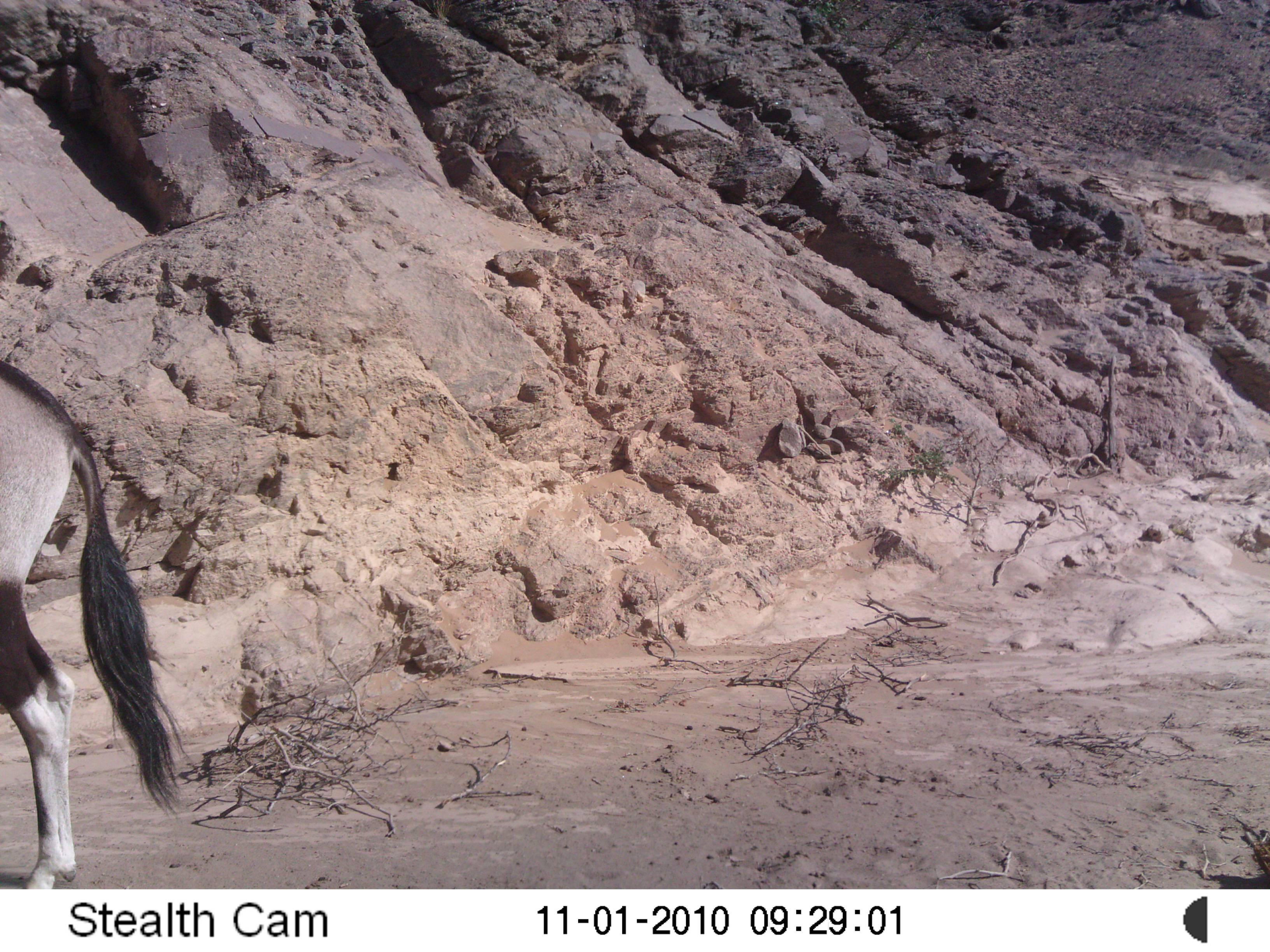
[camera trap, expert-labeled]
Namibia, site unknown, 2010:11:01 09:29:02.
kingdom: Animalia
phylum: Chordata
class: Mammalia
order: Artiodactyla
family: Bovidae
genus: Oryx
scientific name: Oryx gazella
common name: gemsbok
Oryx gazella (gemsbok).